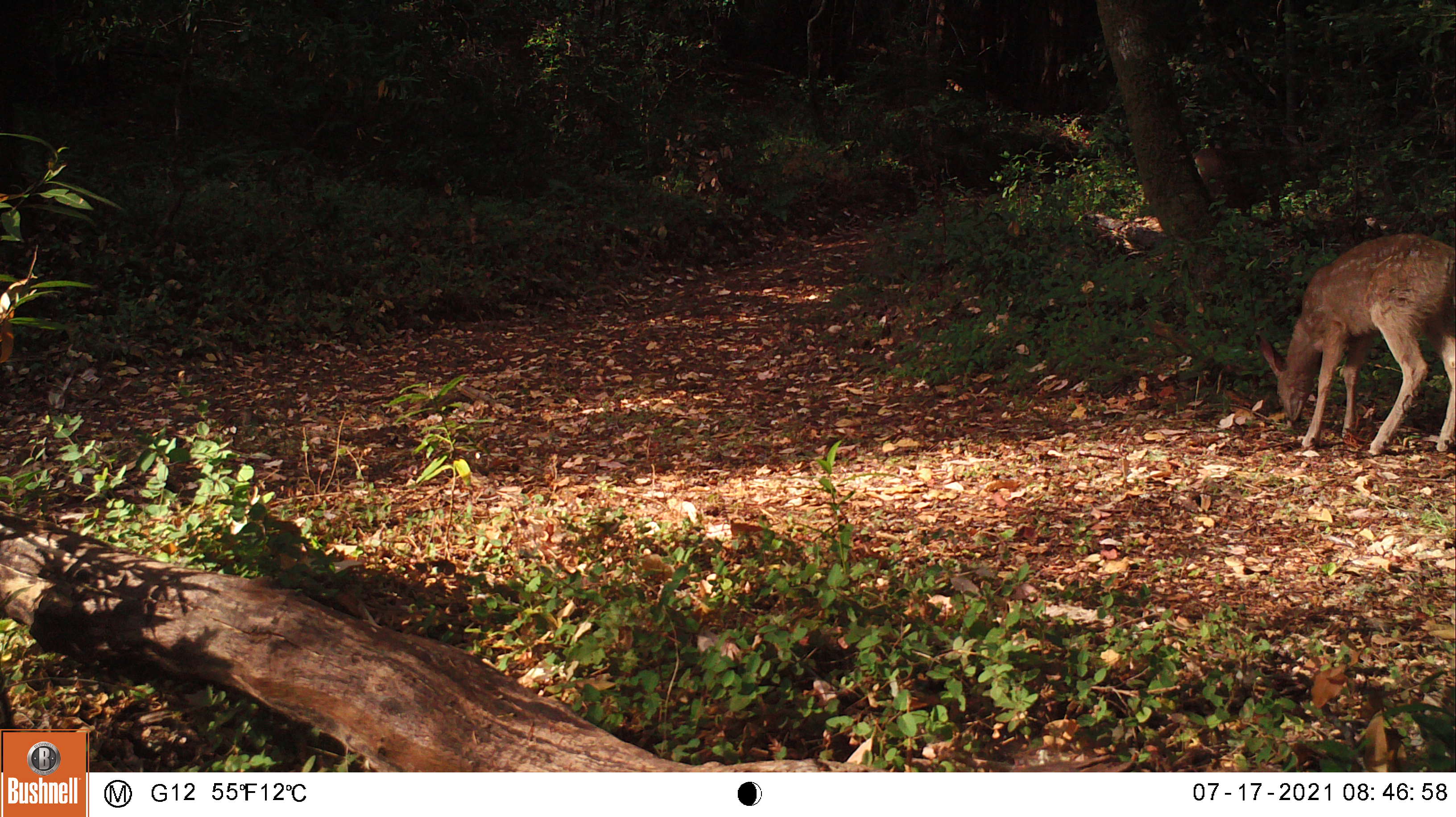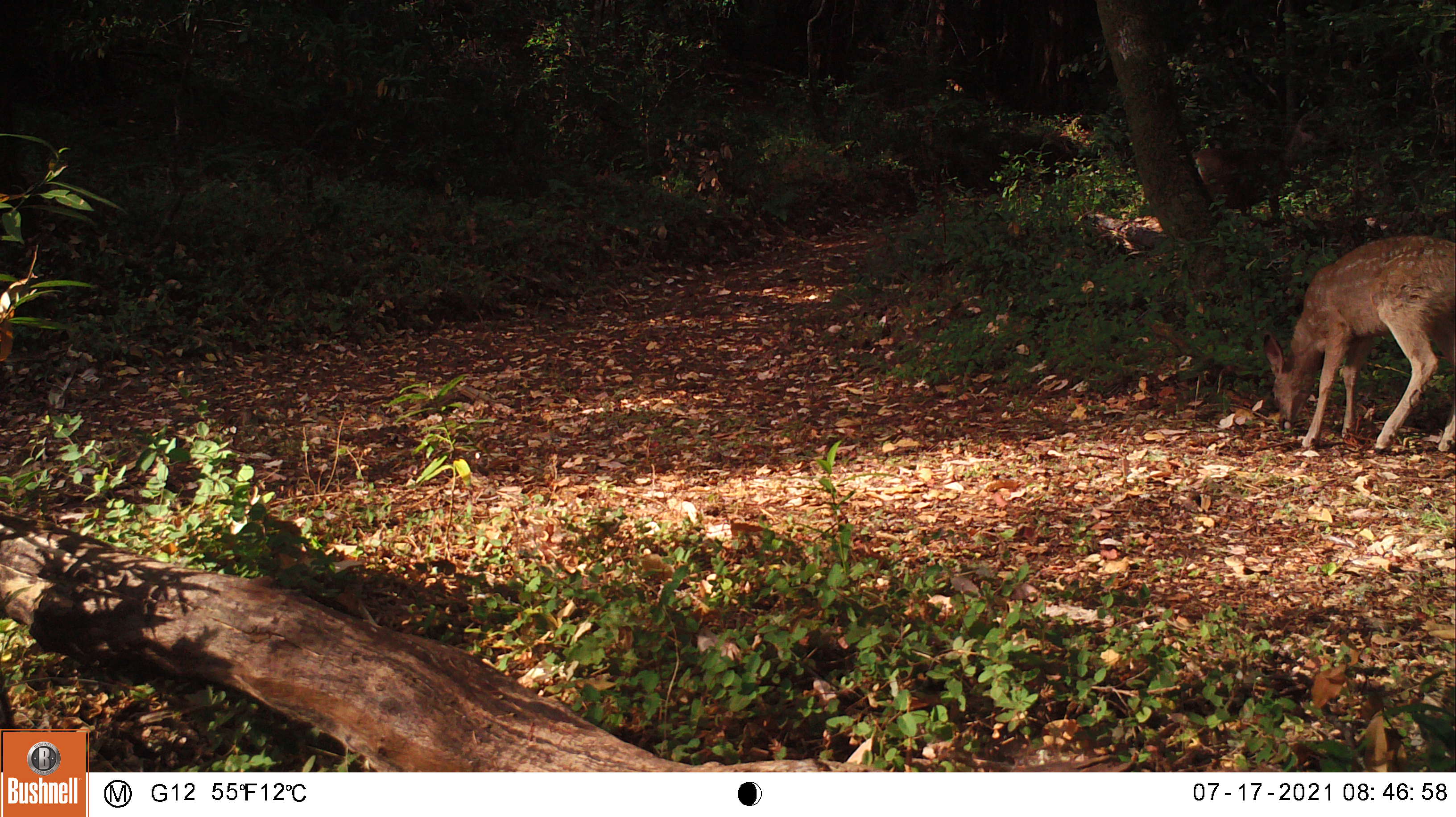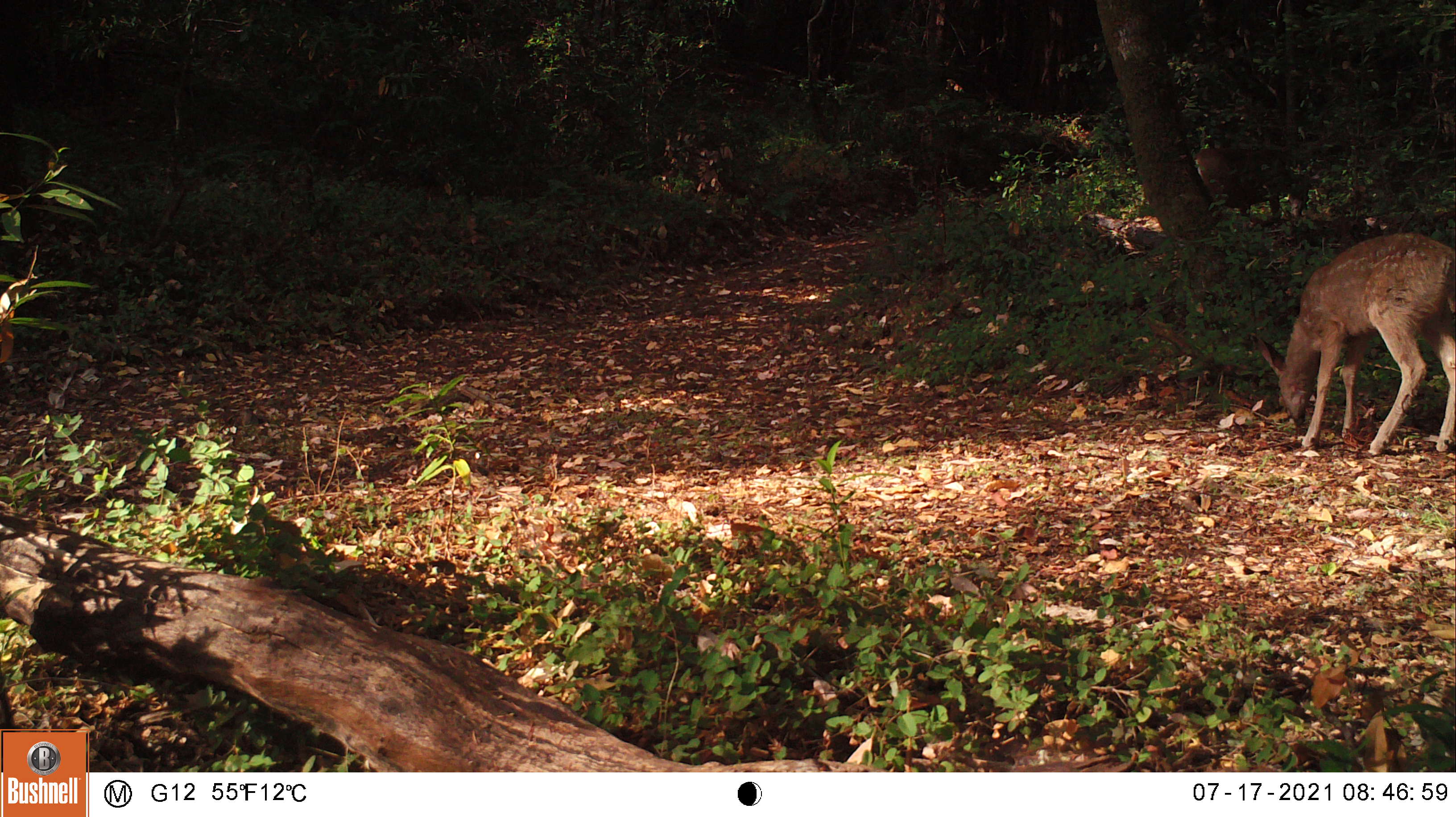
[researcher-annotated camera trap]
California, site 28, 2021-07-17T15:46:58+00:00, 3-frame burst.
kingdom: Animalia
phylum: Chordata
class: Mammalia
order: Artiodactyla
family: Cervidae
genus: Odocoileus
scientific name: Odocoileus hemionus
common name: mule deer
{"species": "mule deer (Odocoileus hemionus)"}